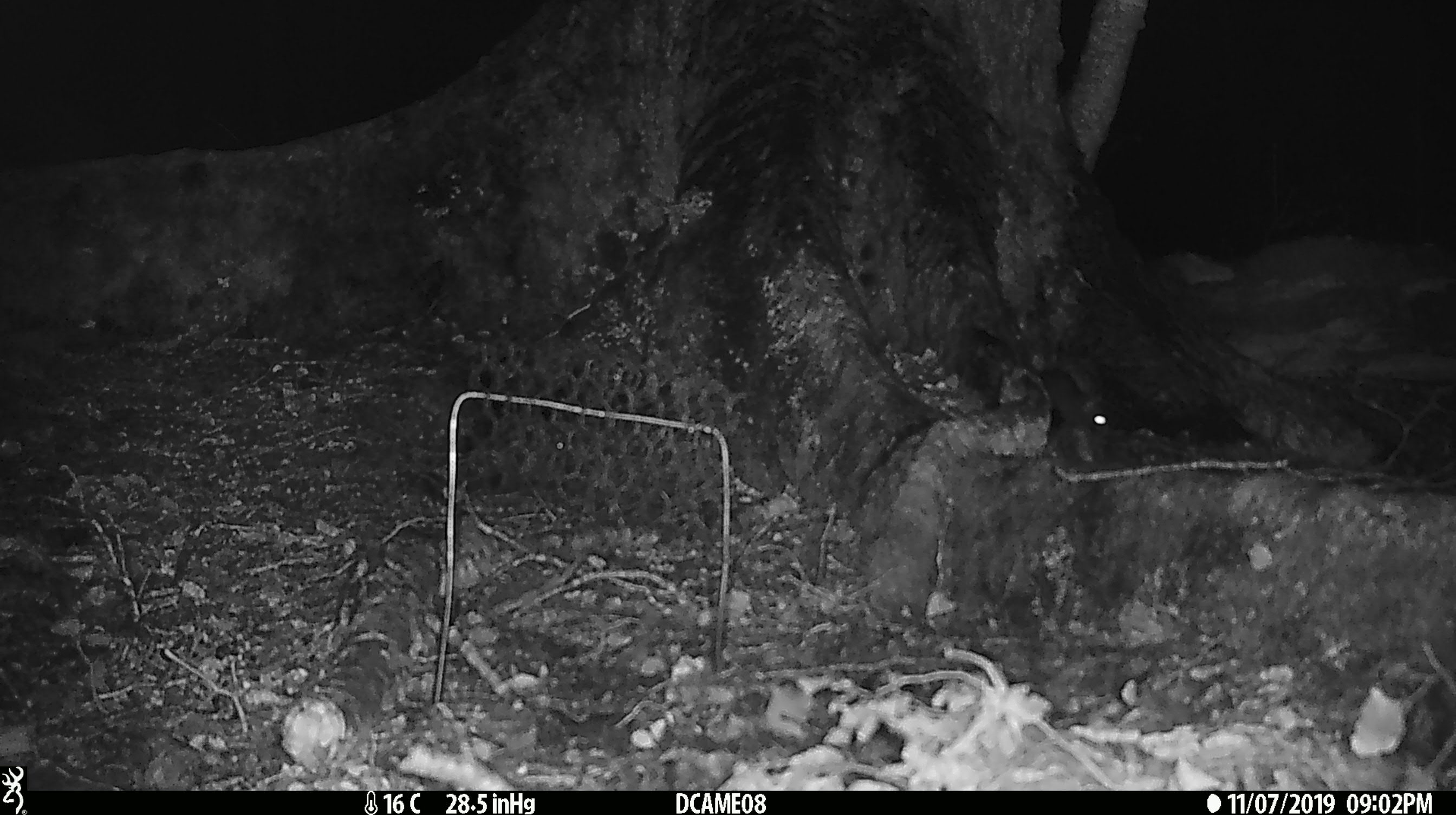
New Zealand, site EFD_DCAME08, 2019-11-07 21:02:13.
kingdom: Animalia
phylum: Chordata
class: Mammalia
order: Rodentia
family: Muridae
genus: Mus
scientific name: Mus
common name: mouse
Mouse (Mus).